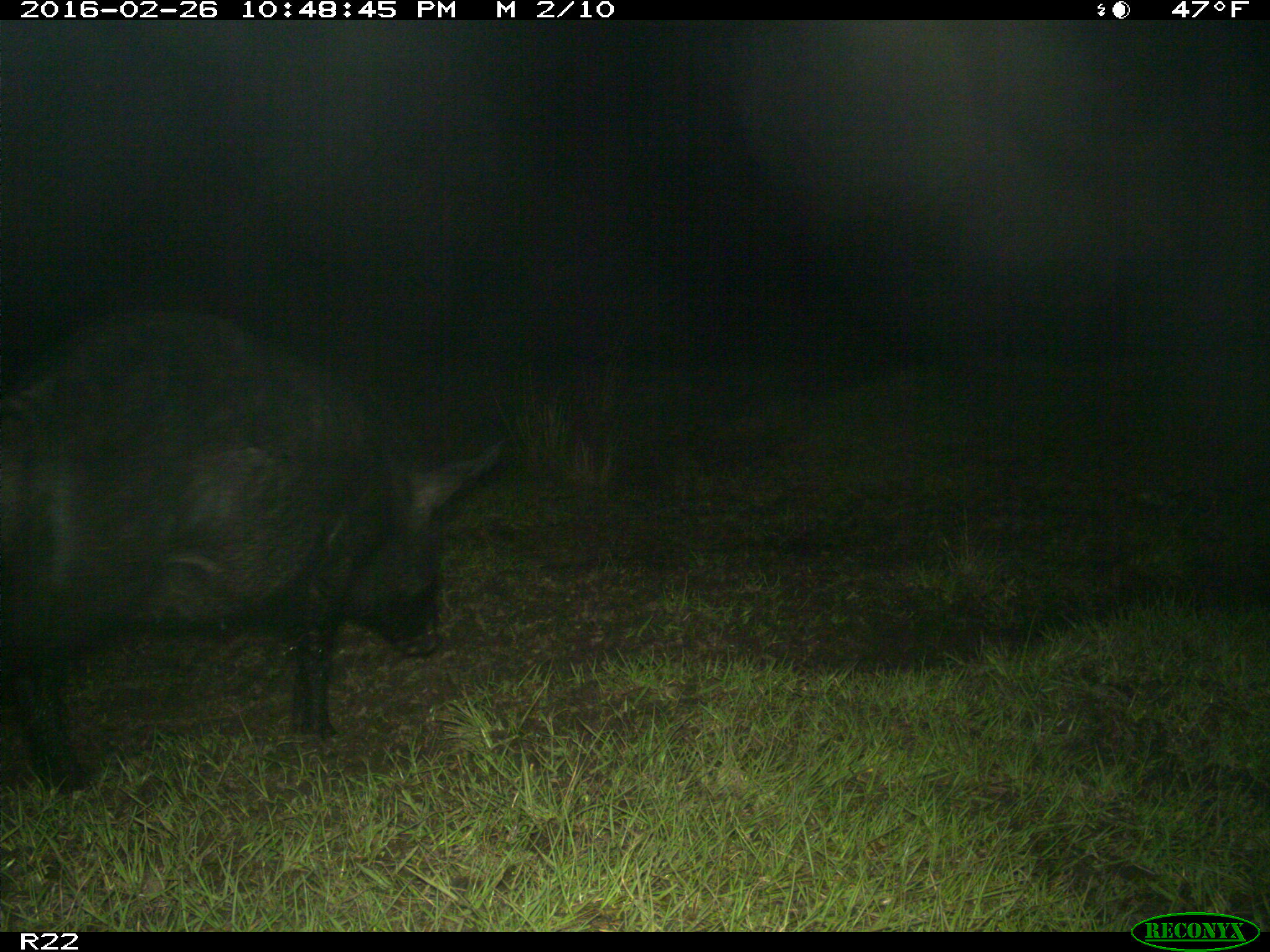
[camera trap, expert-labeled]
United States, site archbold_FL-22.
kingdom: Animalia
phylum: Chordata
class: Mammalia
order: Artiodactyla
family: Suidae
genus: Sus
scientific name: Sus scrofa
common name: wild boar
Sus scrofa (wild boar).